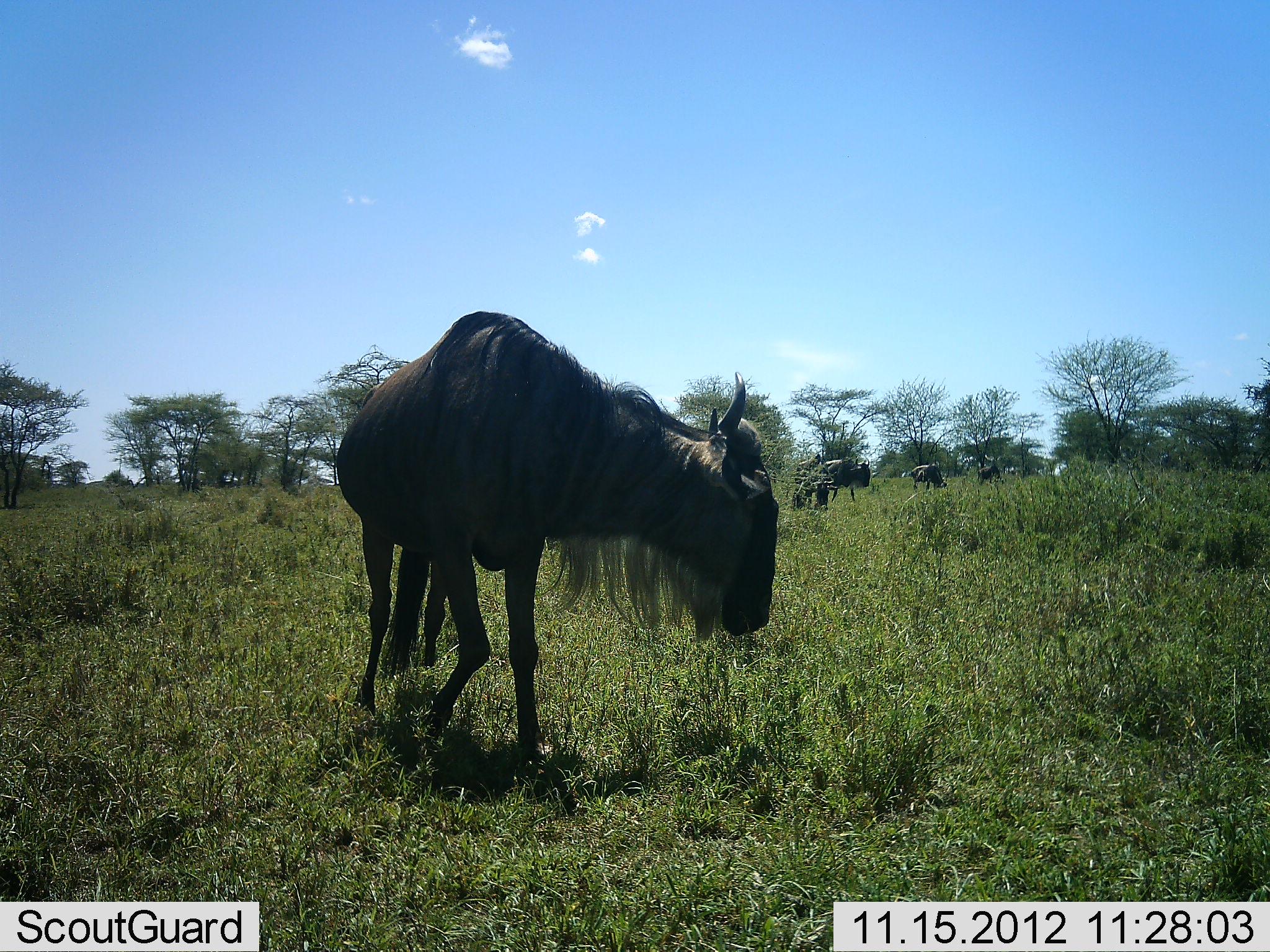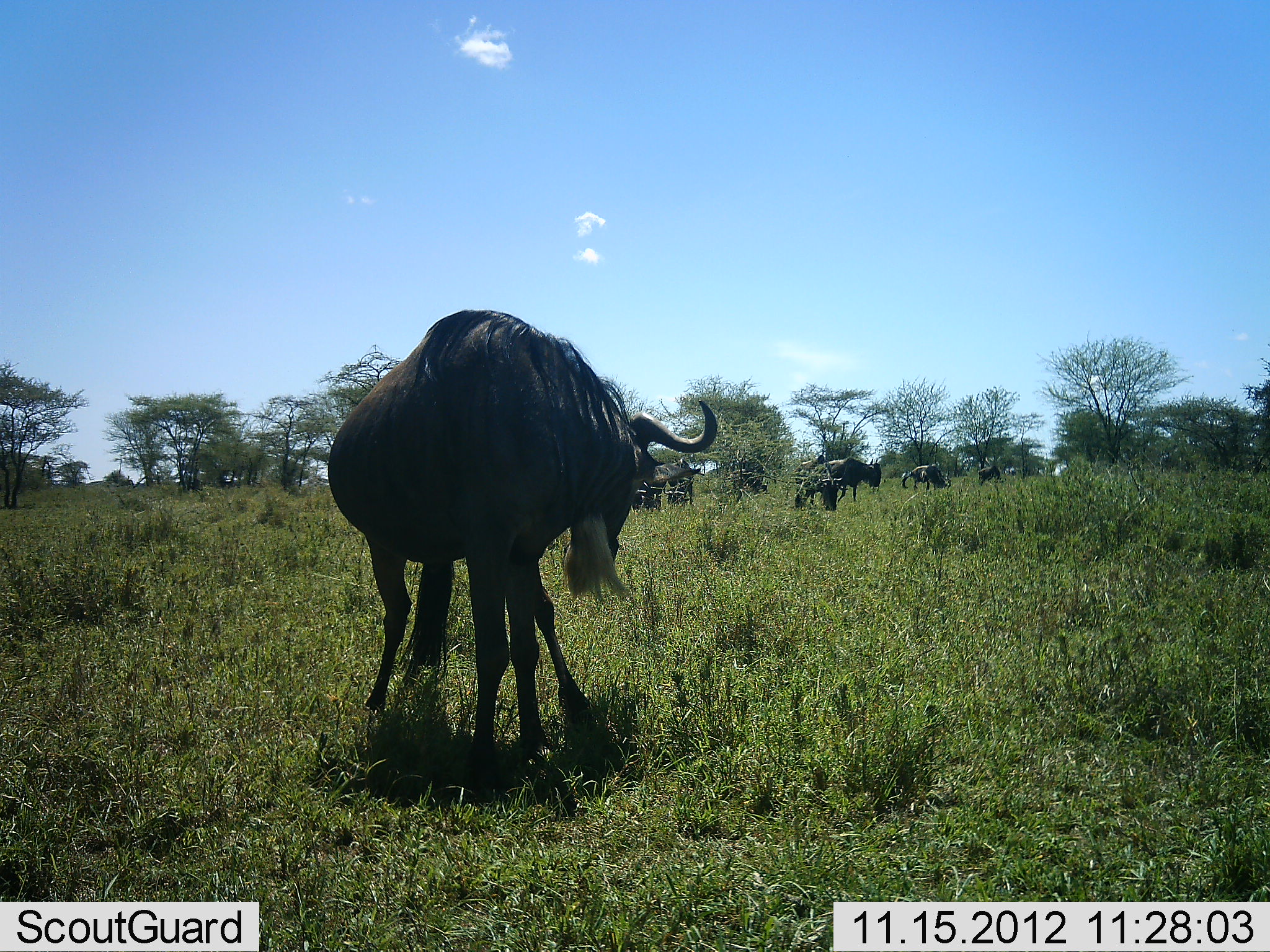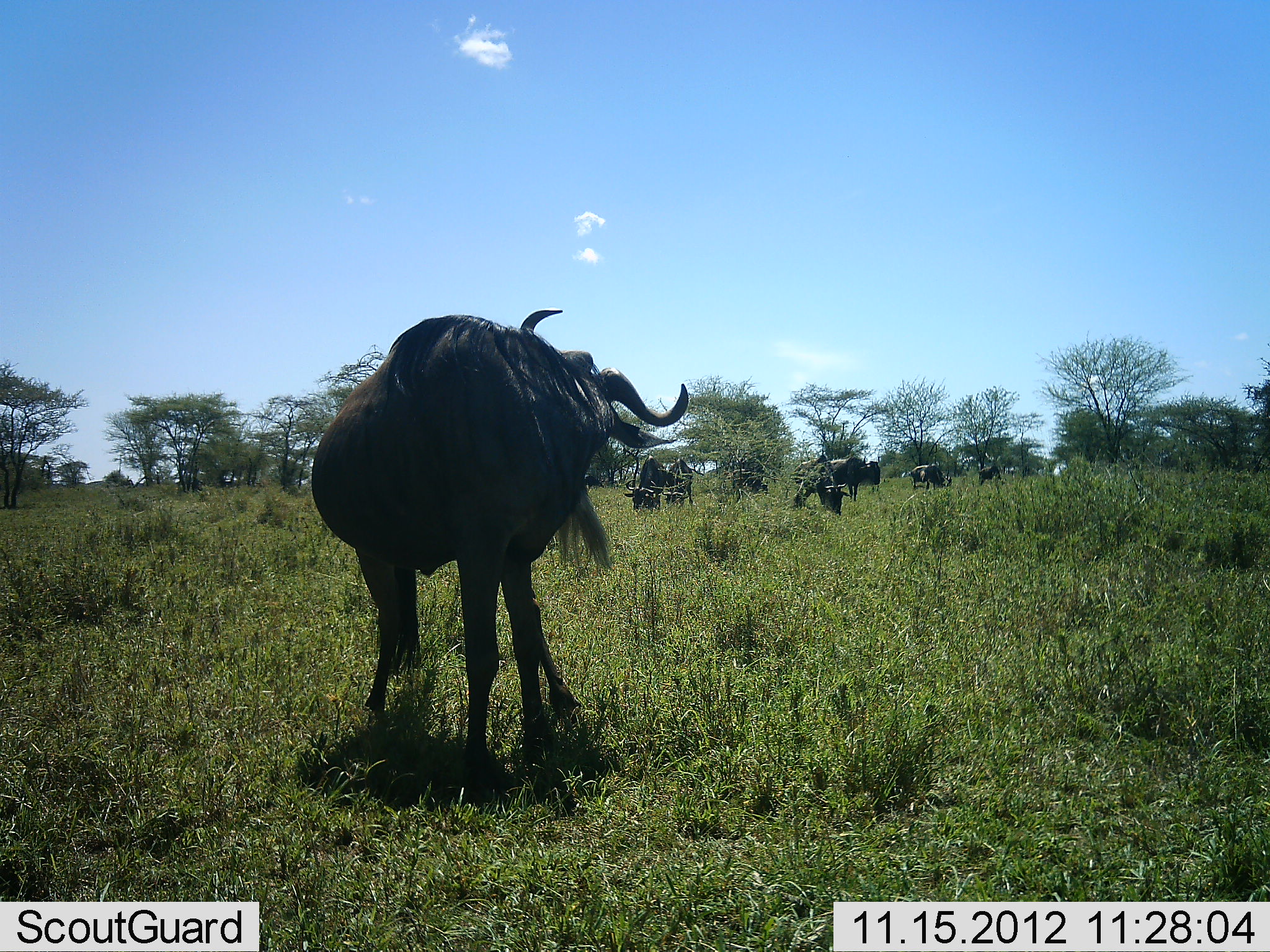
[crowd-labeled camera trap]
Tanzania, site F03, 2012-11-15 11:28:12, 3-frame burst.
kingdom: Animalia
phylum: Chordata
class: Mammalia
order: Artiodactyla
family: Bovidae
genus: Connochaetes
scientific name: Connochaetes taurinus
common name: blue wildebeest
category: wildebeest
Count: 9.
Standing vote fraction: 80%.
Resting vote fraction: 20%.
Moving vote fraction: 20%.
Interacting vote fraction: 10%.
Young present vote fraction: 20%.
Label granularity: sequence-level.